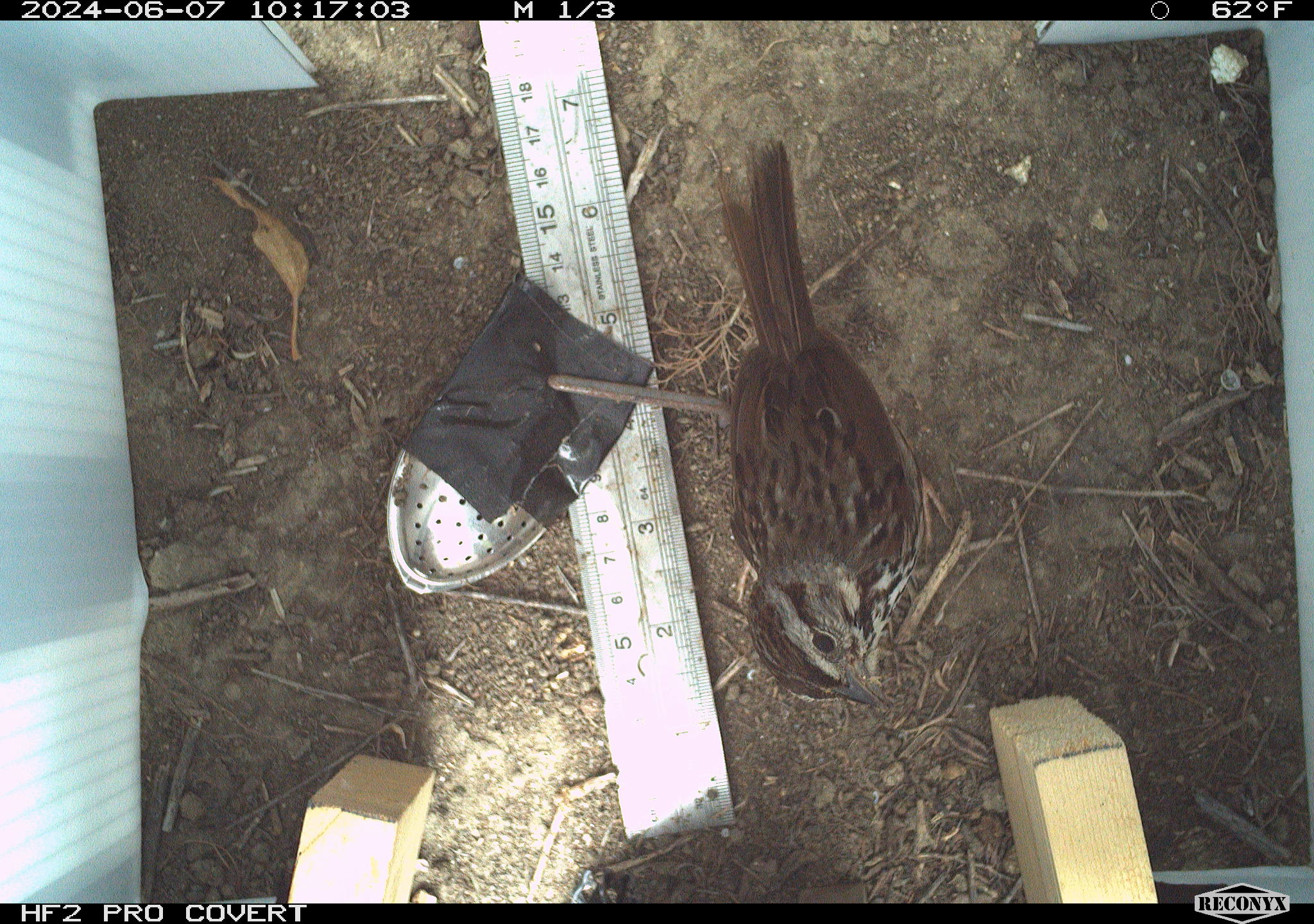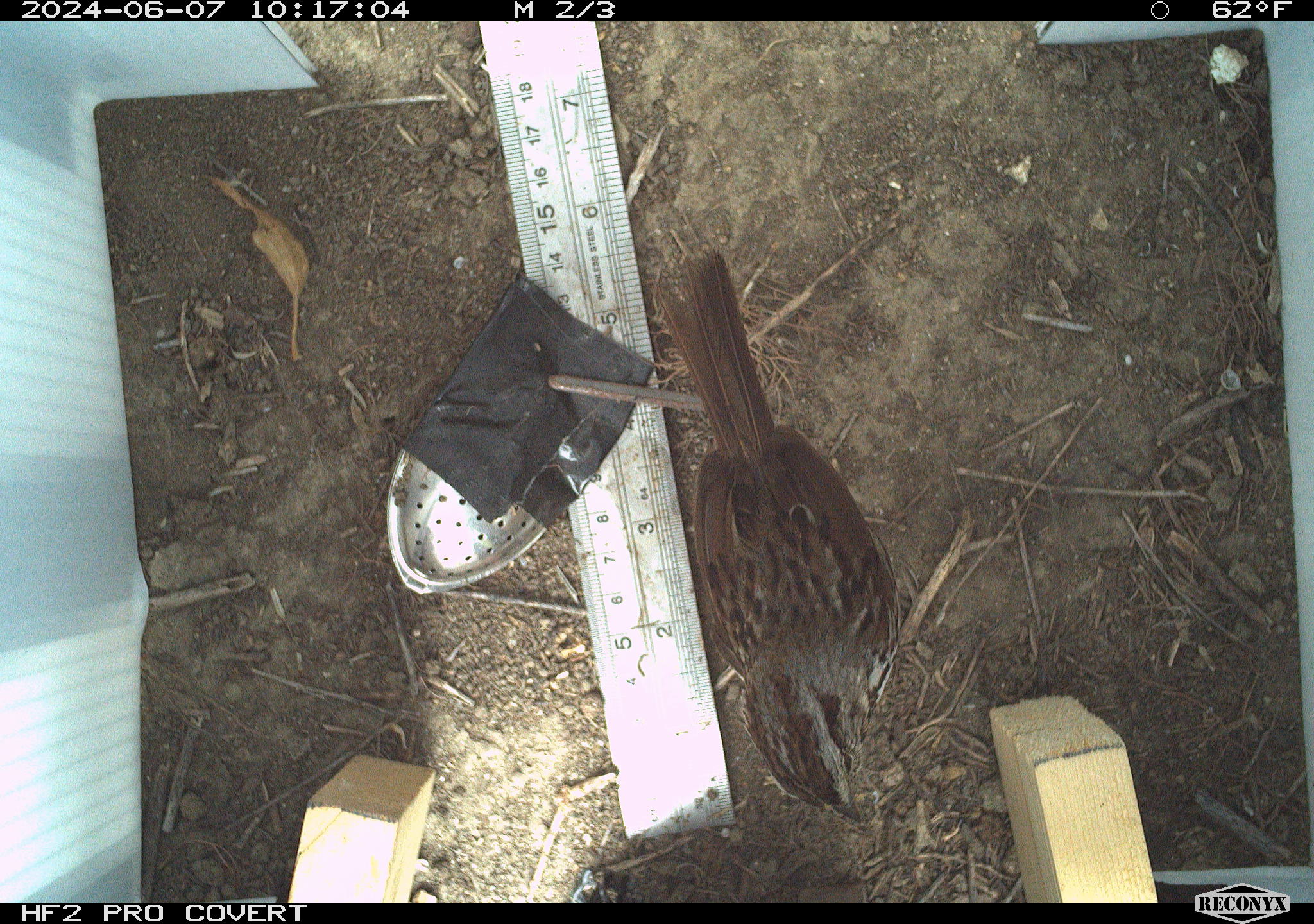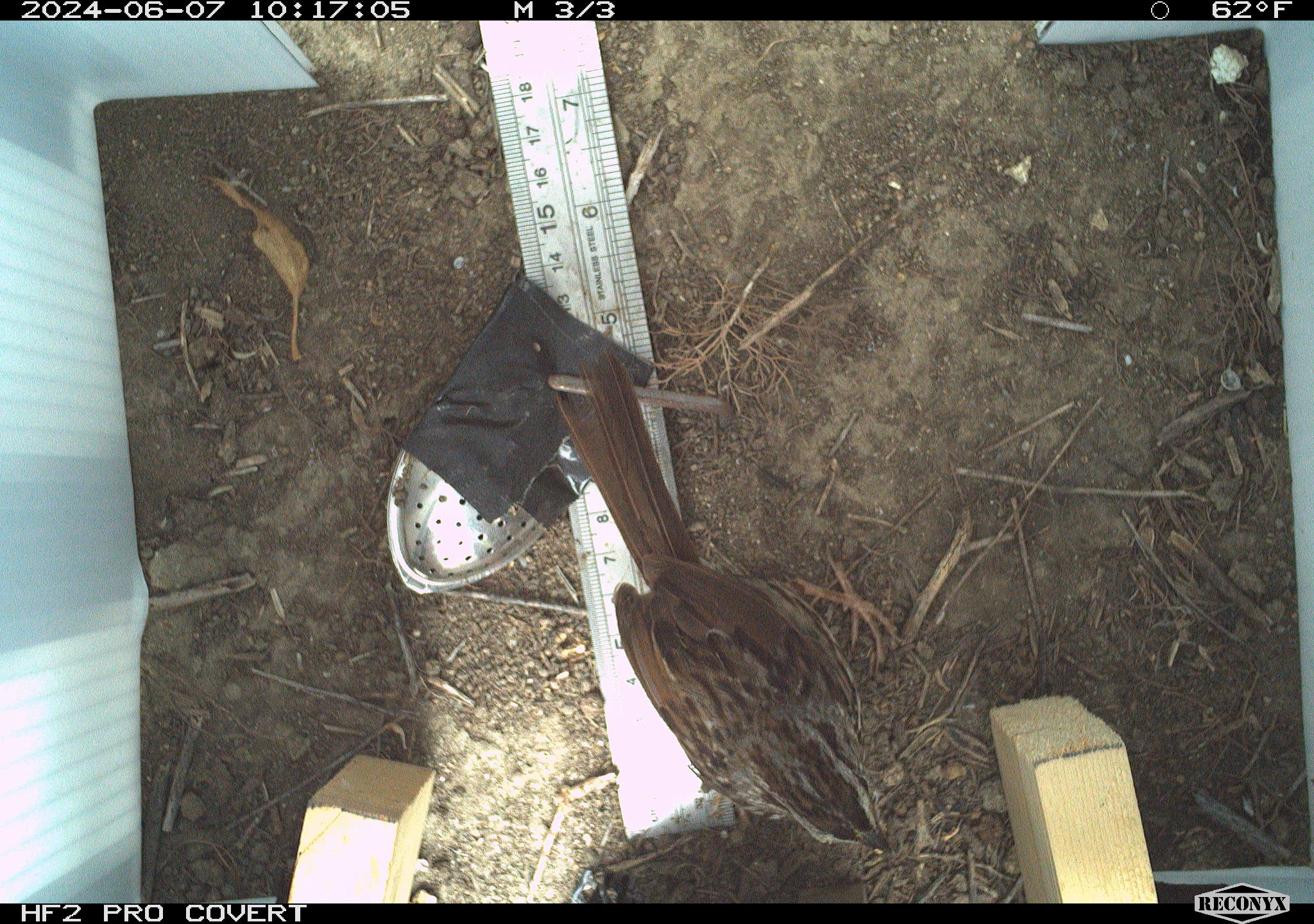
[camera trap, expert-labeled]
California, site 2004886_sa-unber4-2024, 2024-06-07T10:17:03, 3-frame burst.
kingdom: Animalia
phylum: Chordata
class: Aves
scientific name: Aves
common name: bird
Bird (Aves).